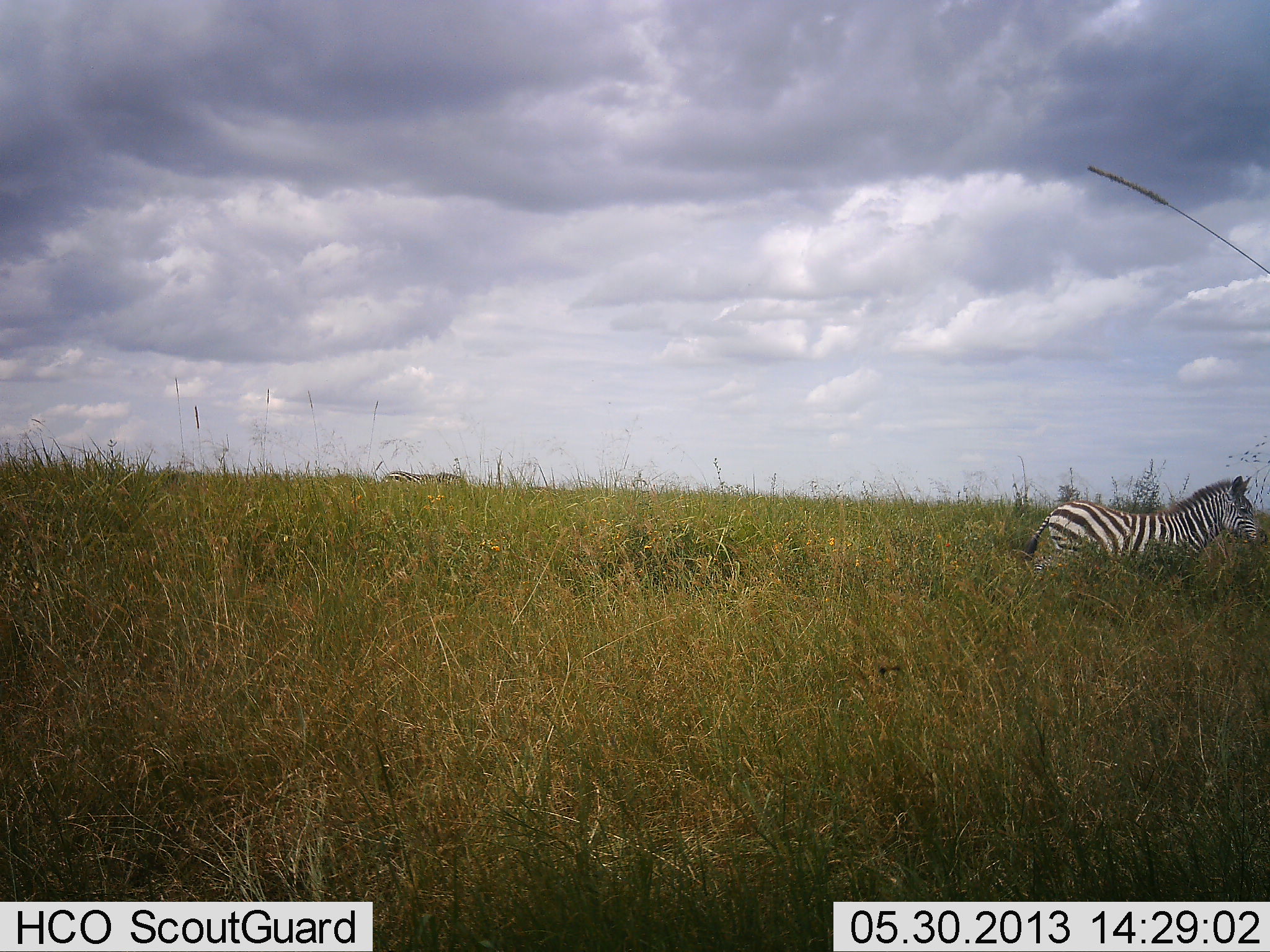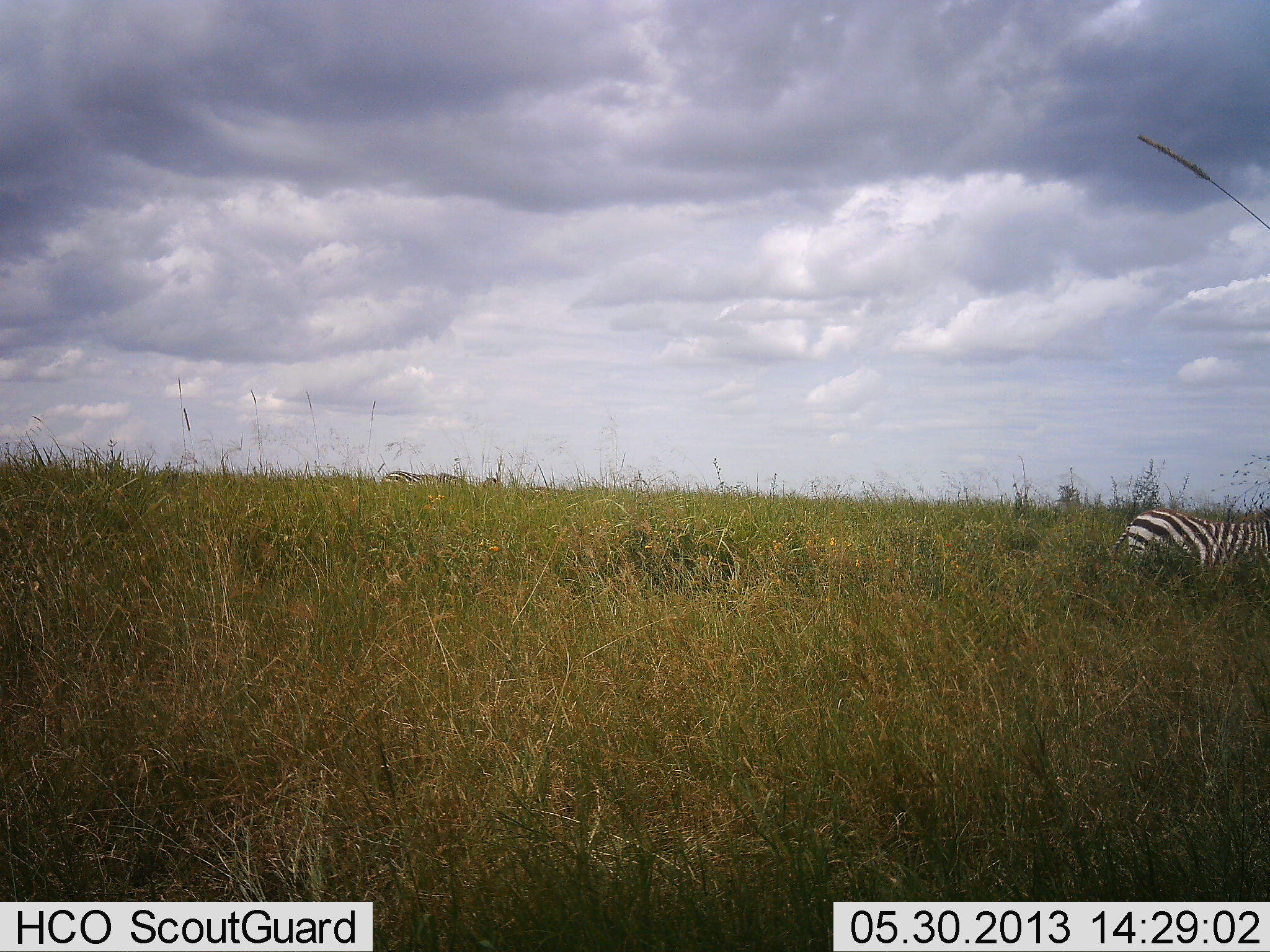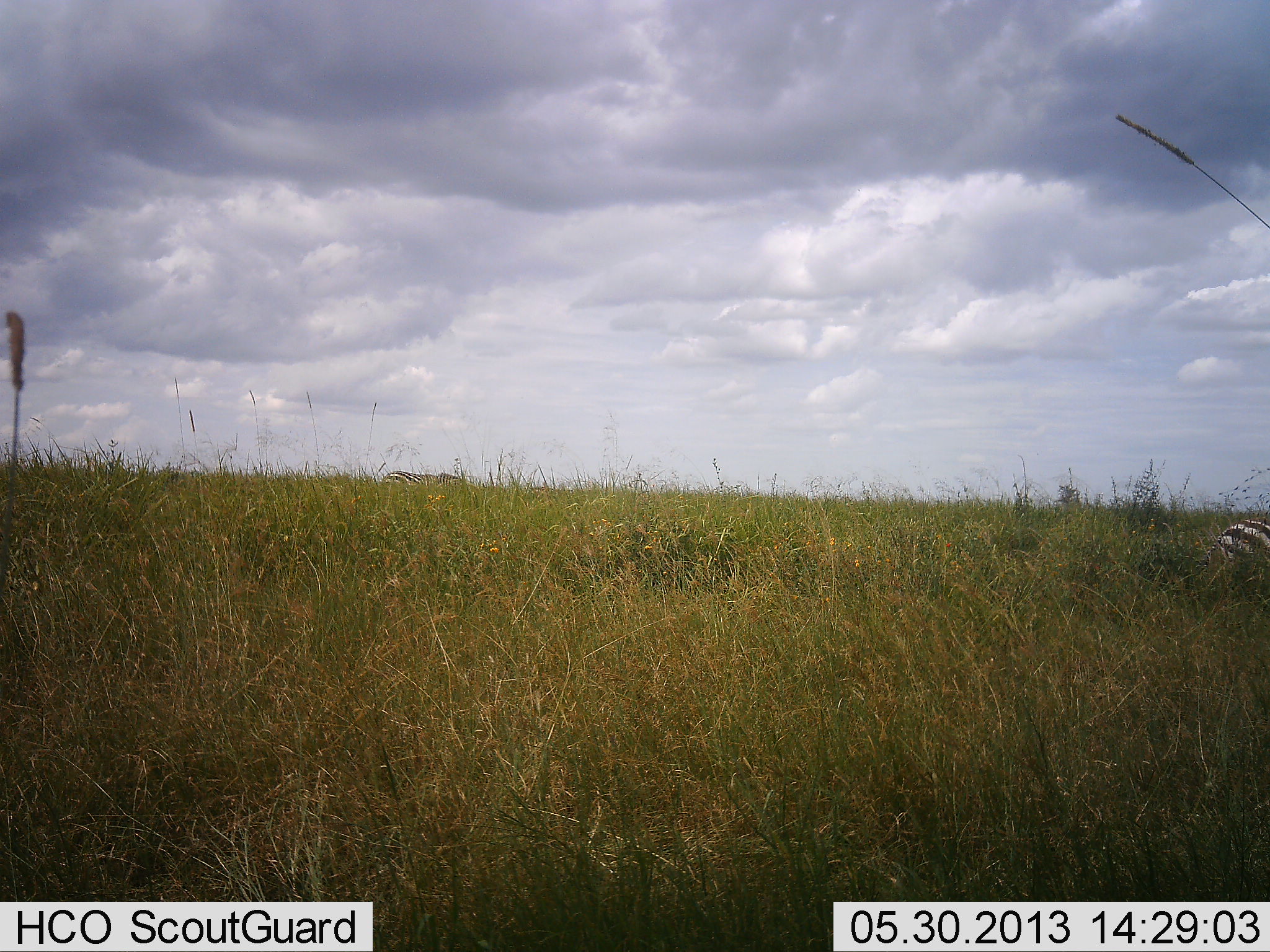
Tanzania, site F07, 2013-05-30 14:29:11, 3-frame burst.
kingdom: Animalia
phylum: Chordata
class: Mammalia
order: Perissodactyla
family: Equidae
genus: Equus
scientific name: Equus quagga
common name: plains zebra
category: zebra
Zebra (plains zebra) (Equus quagga), count 1. Behavior (volunteer vote fractions): standing 35%, resting 6%, moving 71%, interacting 0%. Young present (vote fraction): 6%. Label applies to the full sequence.